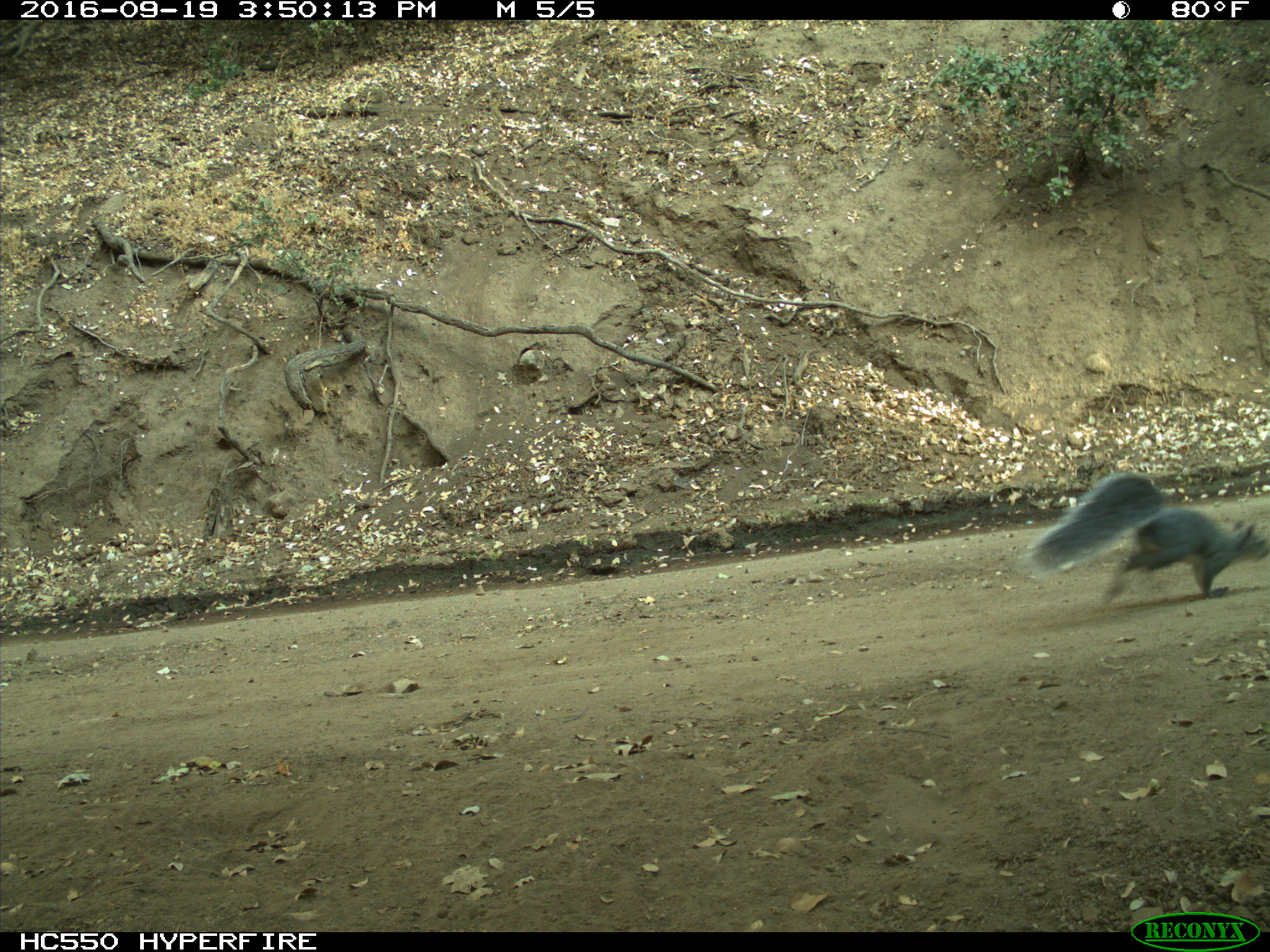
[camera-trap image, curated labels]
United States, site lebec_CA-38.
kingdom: Animalia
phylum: Chordata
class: Mammalia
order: Rodentia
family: Sciuridae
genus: Sciurus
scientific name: Sciurus carolinensis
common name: eastern gray squirrel